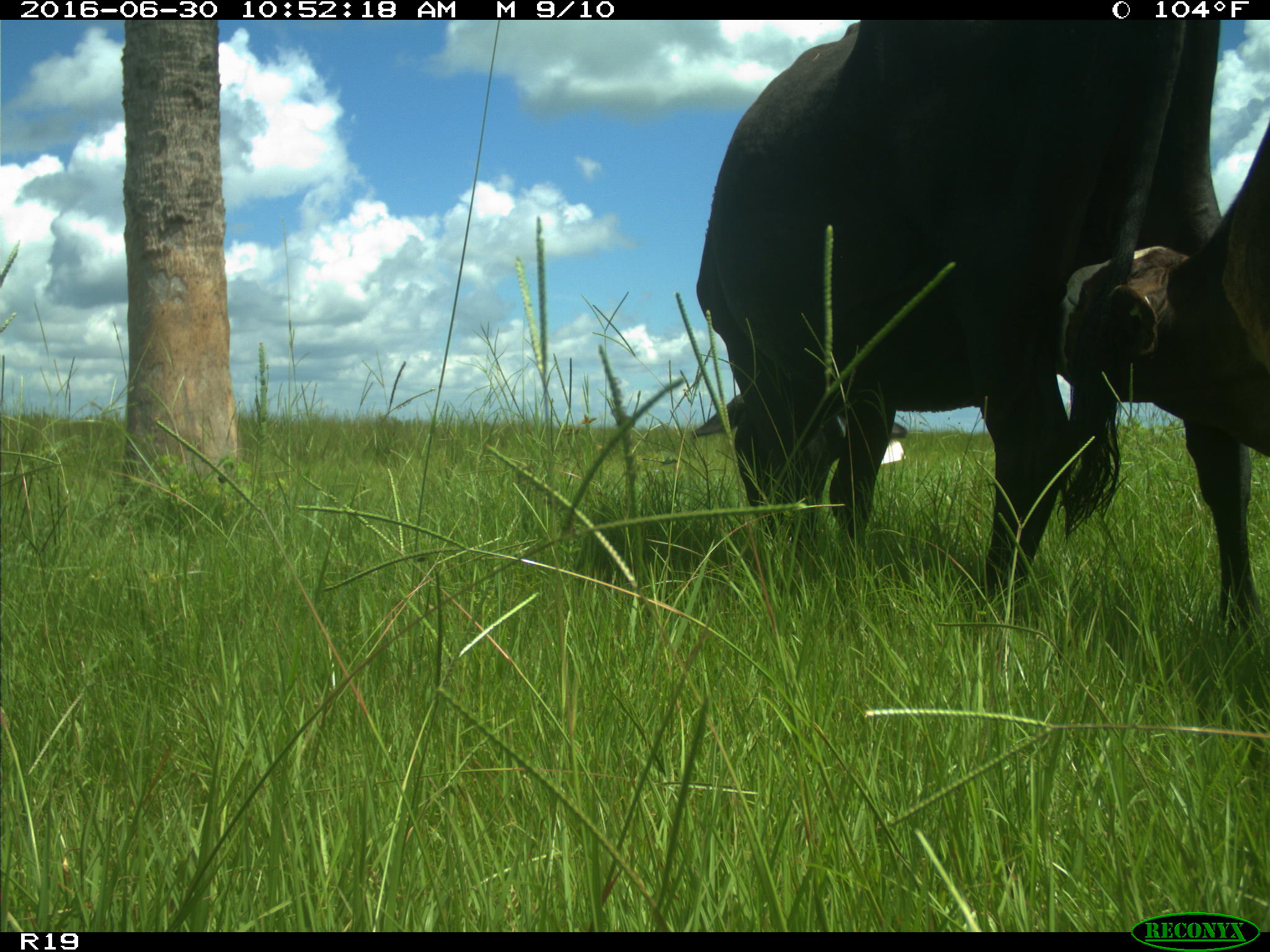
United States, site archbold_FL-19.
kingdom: Animalia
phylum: Chordata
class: Mammalia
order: Artiodactyla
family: Bovidae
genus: Bos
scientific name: Bos taurus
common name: domestic cow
Bos taurus (domestic cow).